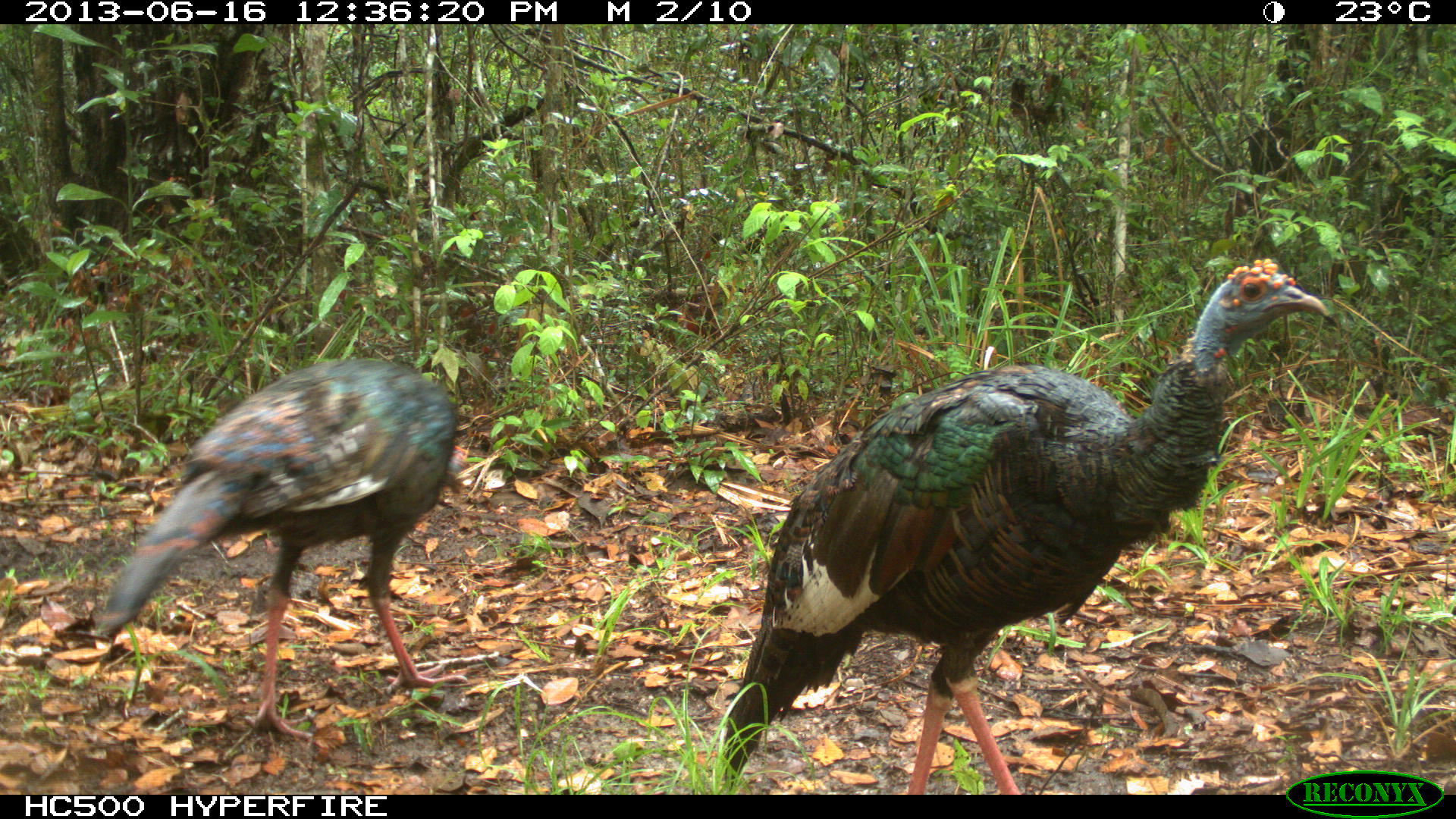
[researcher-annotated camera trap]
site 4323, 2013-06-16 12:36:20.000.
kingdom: Animalia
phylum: Chordata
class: Aves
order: Galliformes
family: Phasianidae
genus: Meleagris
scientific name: Meleagris ocellata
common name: ocellated turkey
Meleagris ocellata (ocellated turkey), count 2.